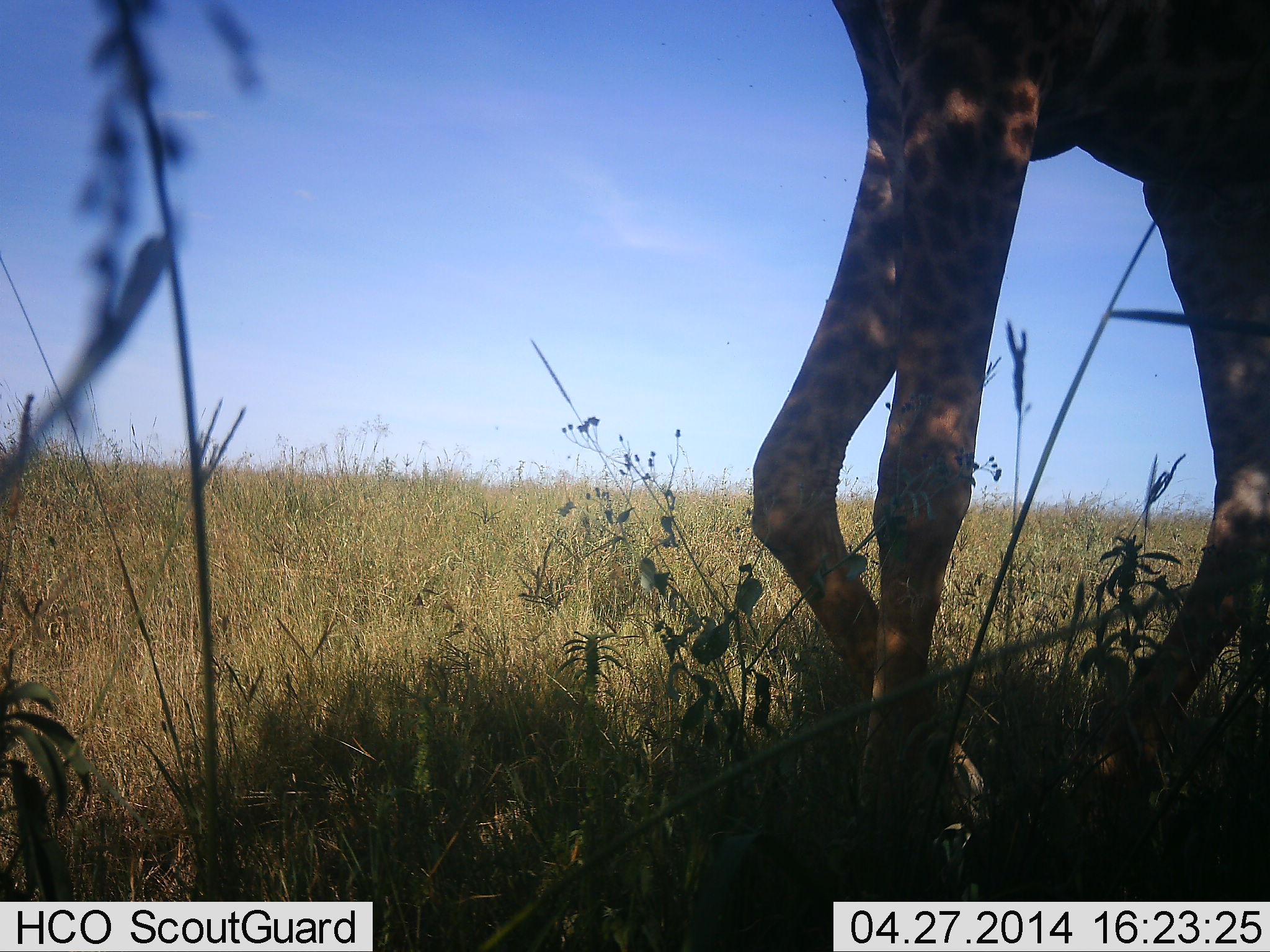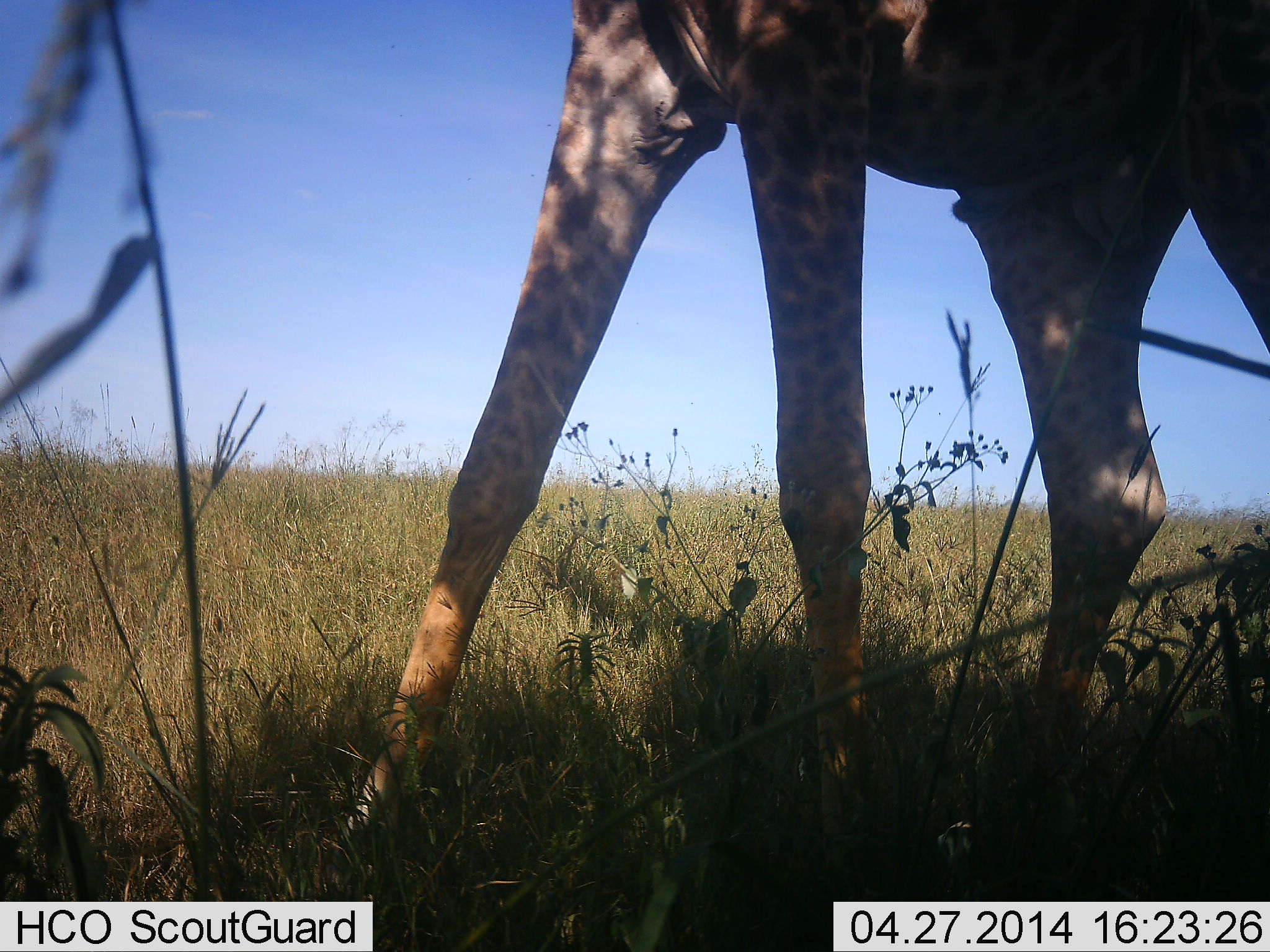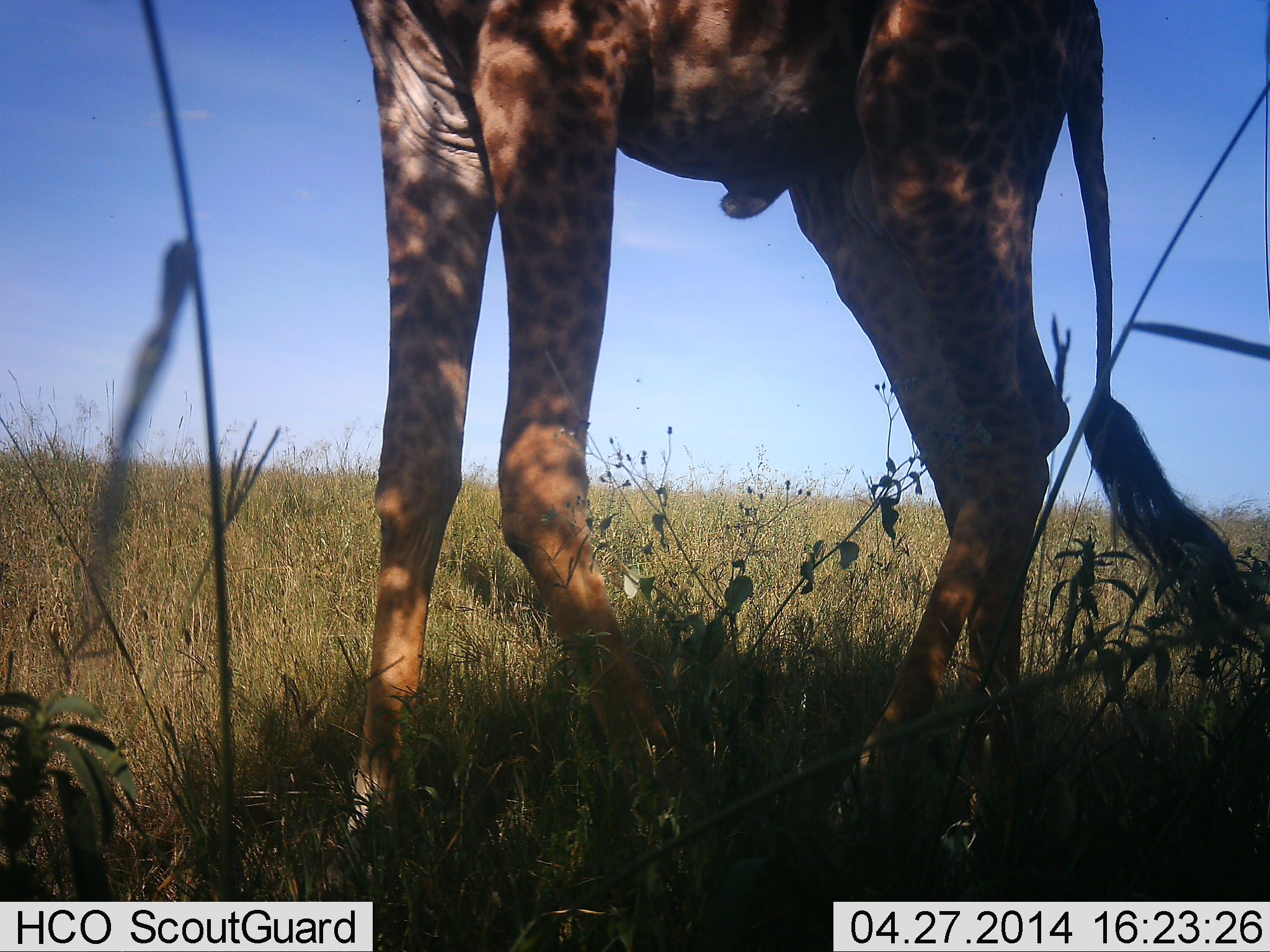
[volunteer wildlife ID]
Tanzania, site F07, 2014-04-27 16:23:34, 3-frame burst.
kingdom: Animalia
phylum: Chordata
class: Mammalia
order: Artiodactyla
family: Giraffidae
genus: Giraffa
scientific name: Giraffa camelopardalis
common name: giraffe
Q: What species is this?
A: Giraffe (Giraffa camelopardalis).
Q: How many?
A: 1.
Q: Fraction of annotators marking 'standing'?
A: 10%.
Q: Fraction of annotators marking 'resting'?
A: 0%.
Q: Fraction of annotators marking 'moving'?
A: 90%.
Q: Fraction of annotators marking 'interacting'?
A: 0%.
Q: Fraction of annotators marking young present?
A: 0%.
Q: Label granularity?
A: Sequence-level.